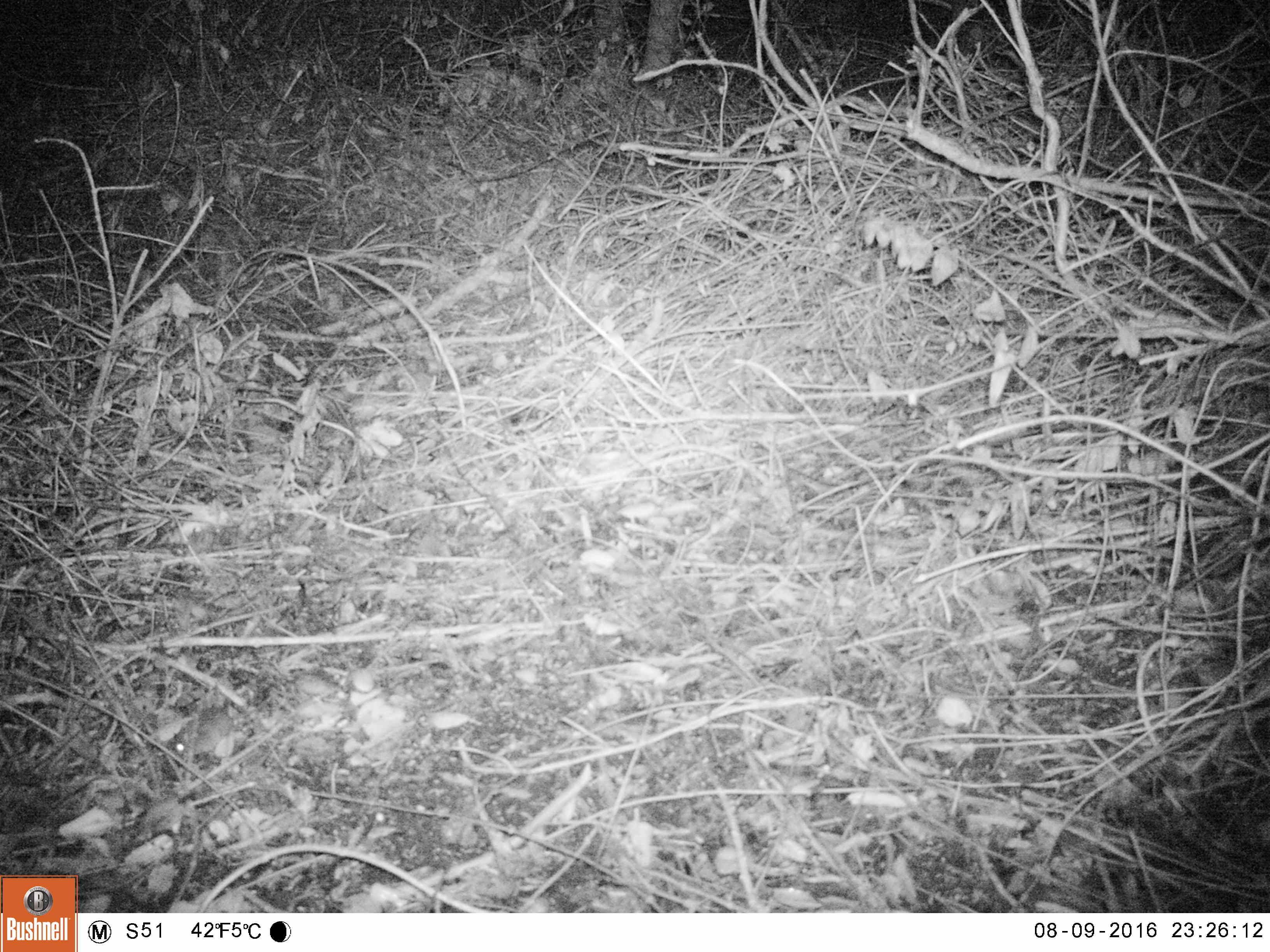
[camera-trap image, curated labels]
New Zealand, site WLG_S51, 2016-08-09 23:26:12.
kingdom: Animalia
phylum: Chordata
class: Mammalia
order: Rodentia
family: Muridae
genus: Mus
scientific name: Mus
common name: mouse